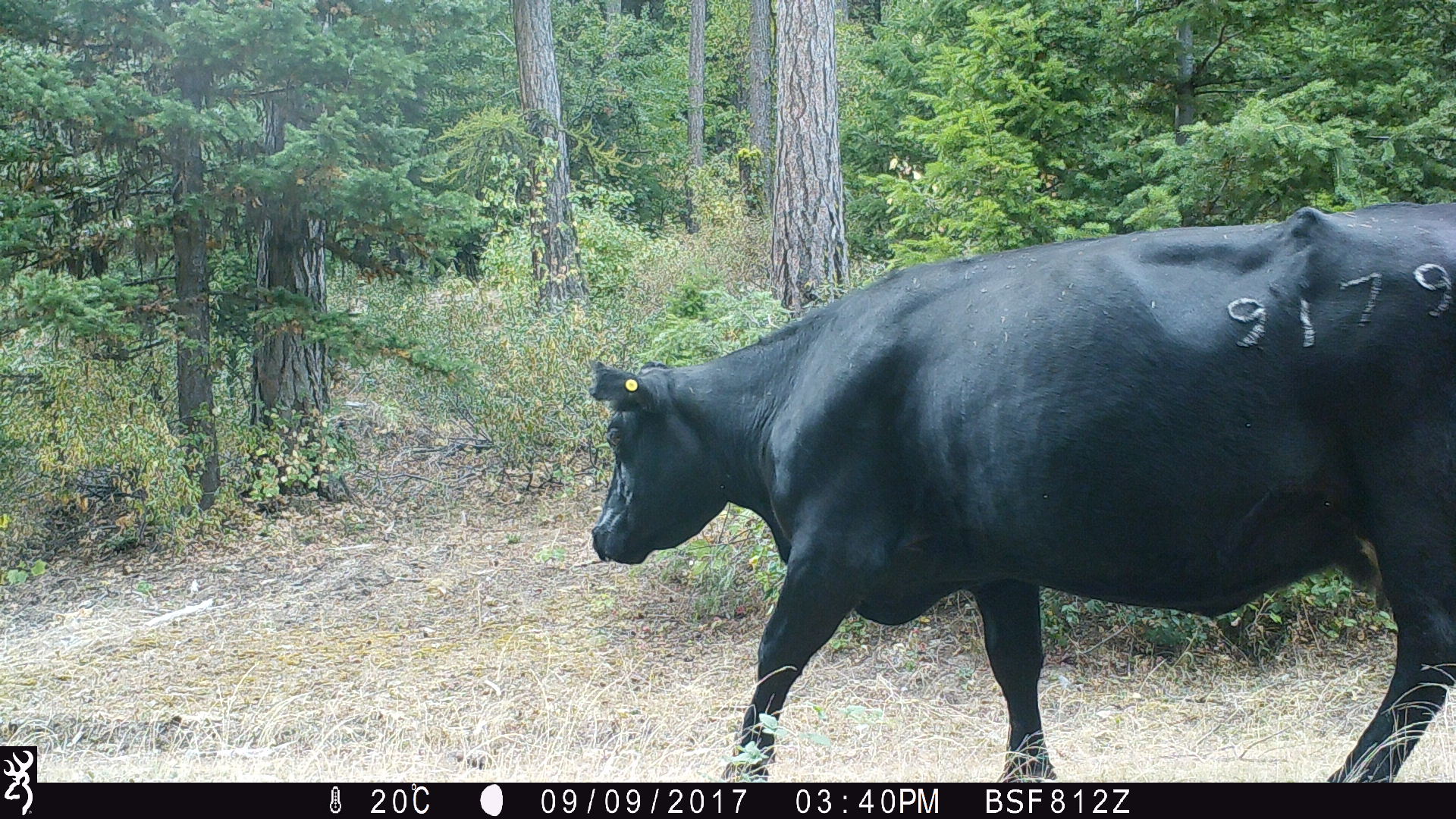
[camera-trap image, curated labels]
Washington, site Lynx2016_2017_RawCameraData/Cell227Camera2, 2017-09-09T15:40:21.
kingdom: Animalia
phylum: Chordata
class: Mammalia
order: Artiodactyla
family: Bovidae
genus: Bos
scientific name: Bos taurus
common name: domestic cattle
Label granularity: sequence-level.